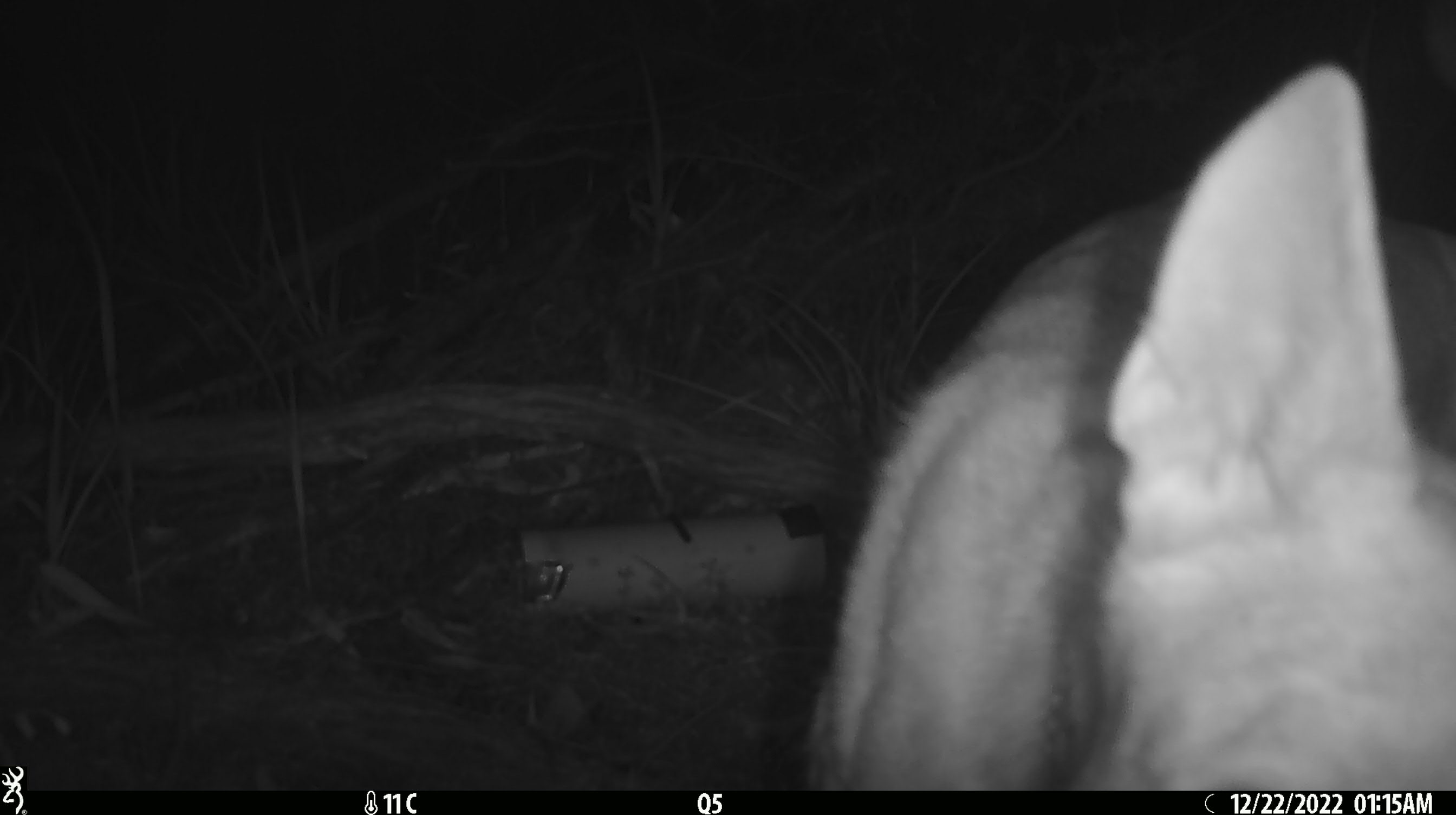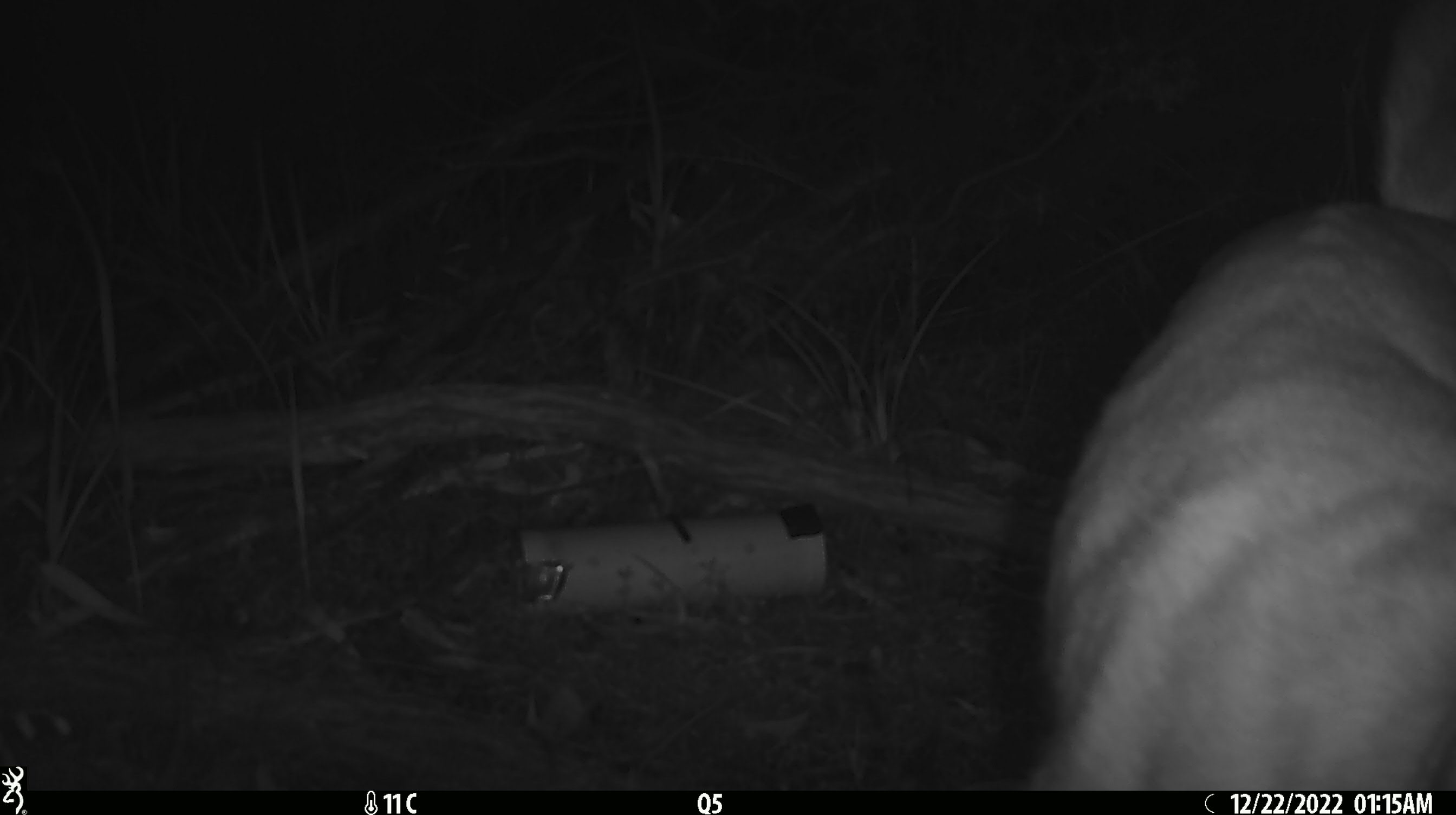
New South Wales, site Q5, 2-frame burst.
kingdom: Animalia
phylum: Chordata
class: Mammalia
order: Carnivora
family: Canidae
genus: Canis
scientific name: Canis familiaris dingo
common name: dingo